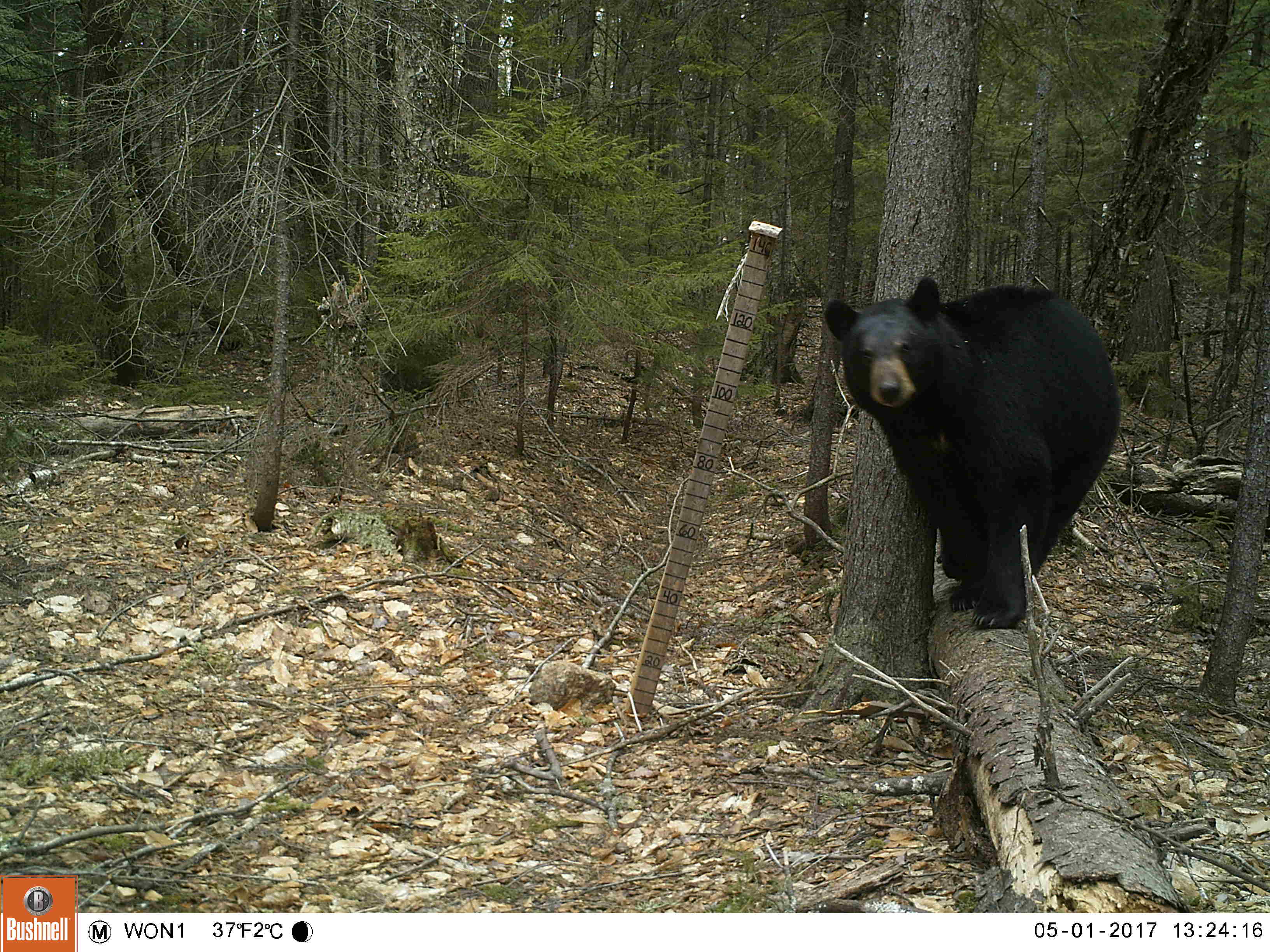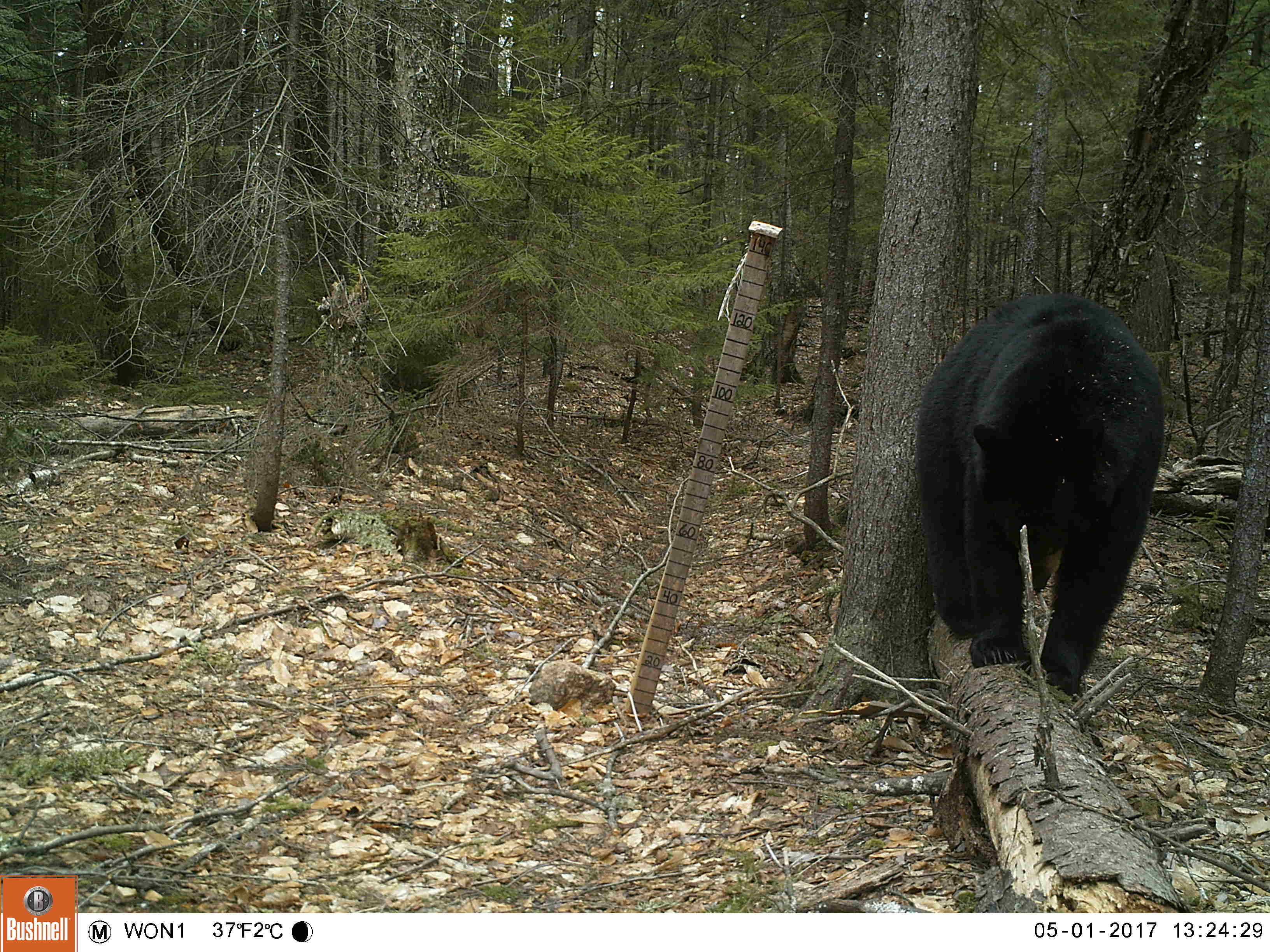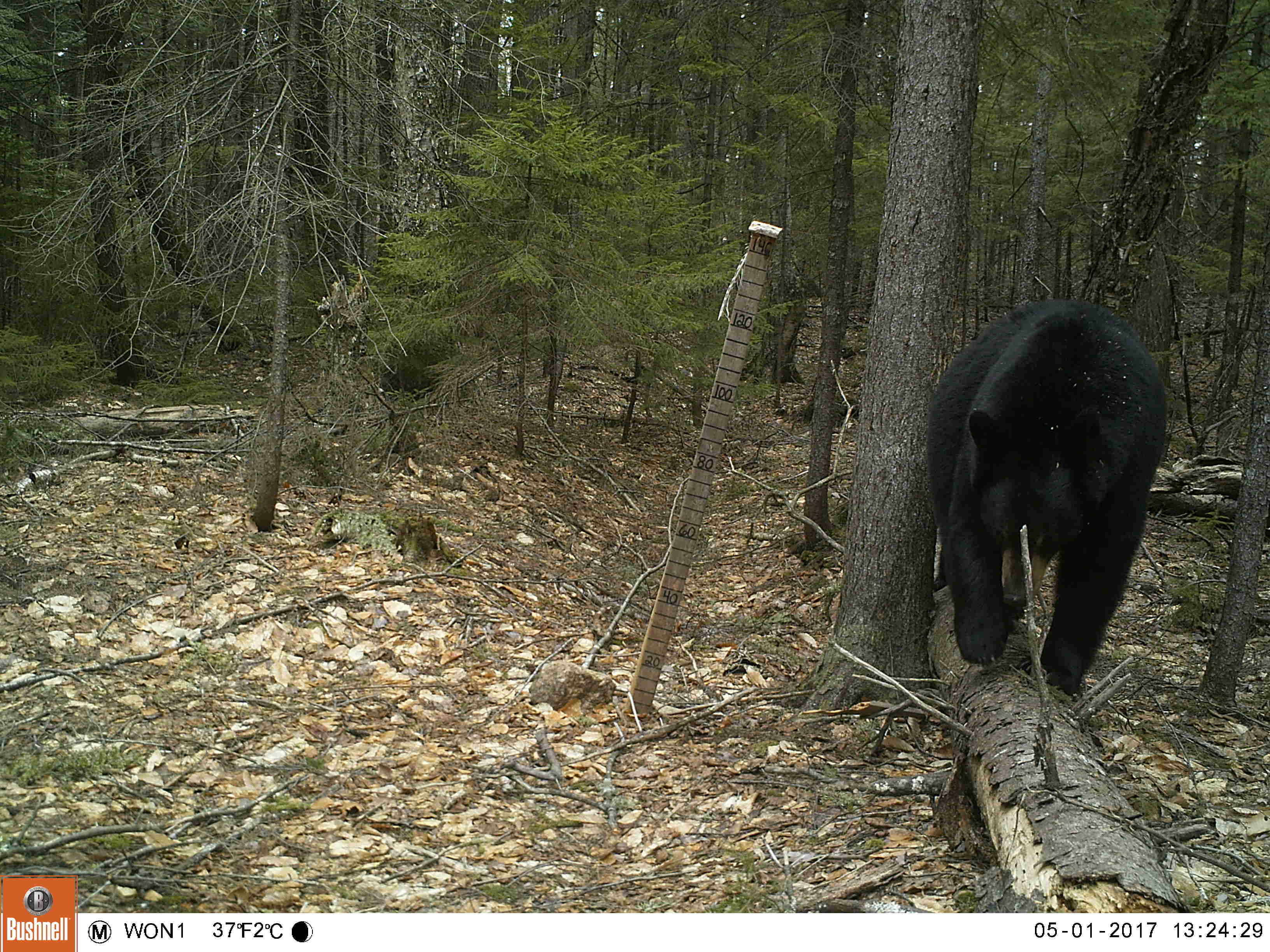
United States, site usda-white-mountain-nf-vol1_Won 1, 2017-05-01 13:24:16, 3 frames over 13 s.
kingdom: Animalia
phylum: Chordata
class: Mammalia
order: Carnivora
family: Ursidae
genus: Ursus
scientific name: Ursus americanus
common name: black bear